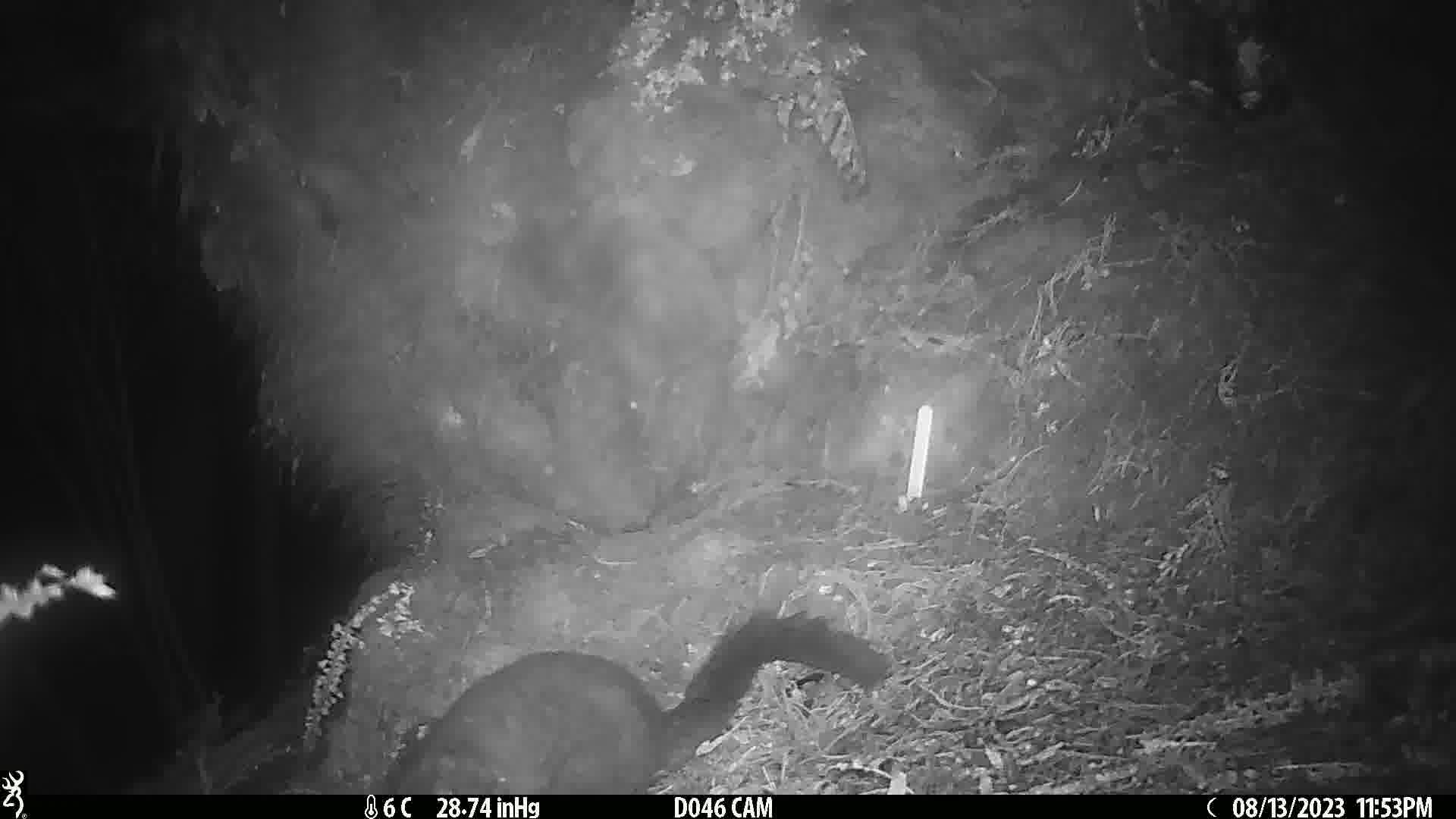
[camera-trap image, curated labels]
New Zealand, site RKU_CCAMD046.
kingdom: Animalia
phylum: Chordata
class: Mammalia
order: Diprotodontia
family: Phalangeridae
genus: Trichosurus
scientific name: Trichosurus vulpecula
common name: common brushtail possum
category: possum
Possum (common brushtail possum) (Trichosurus vulpecula).